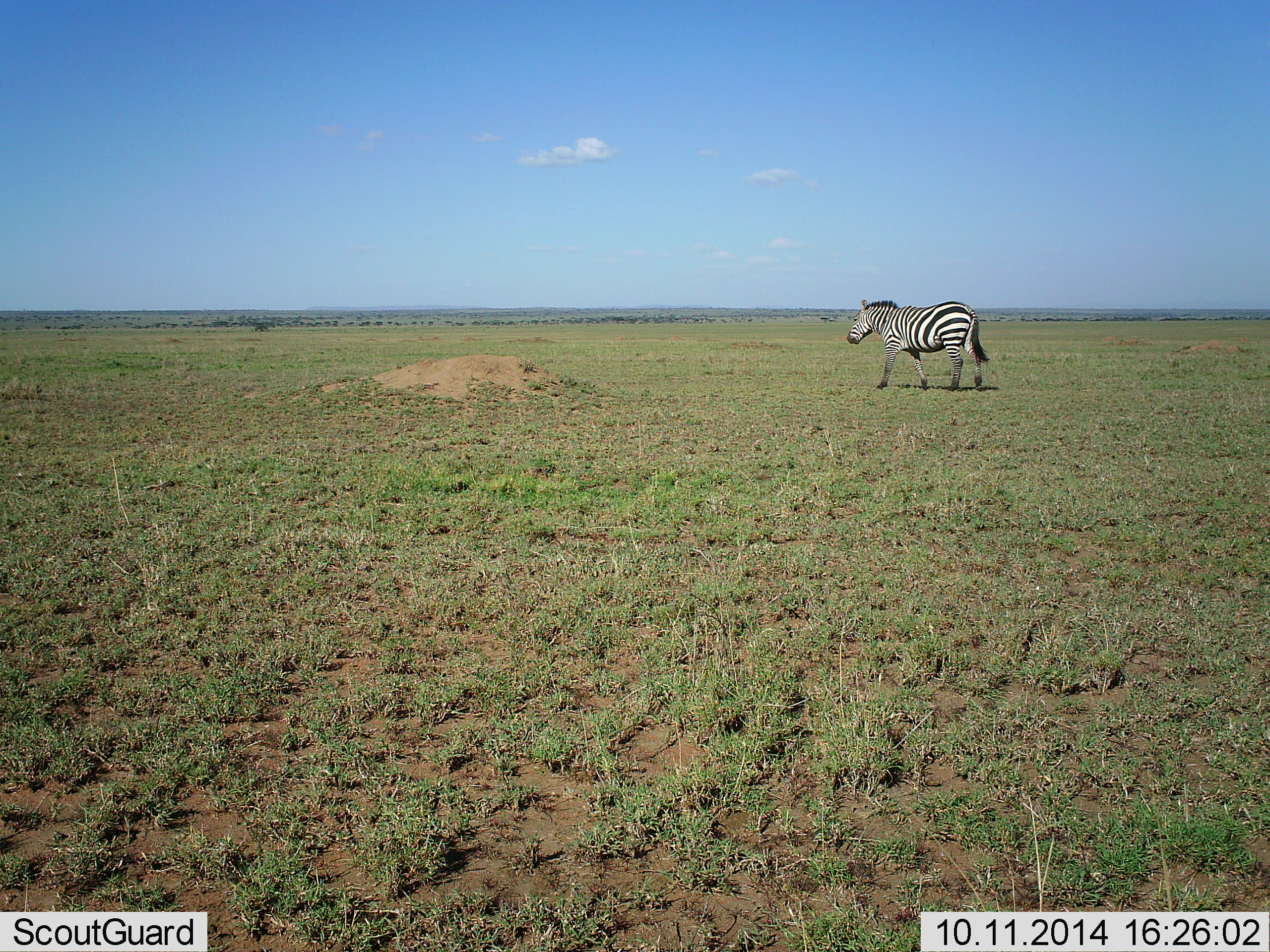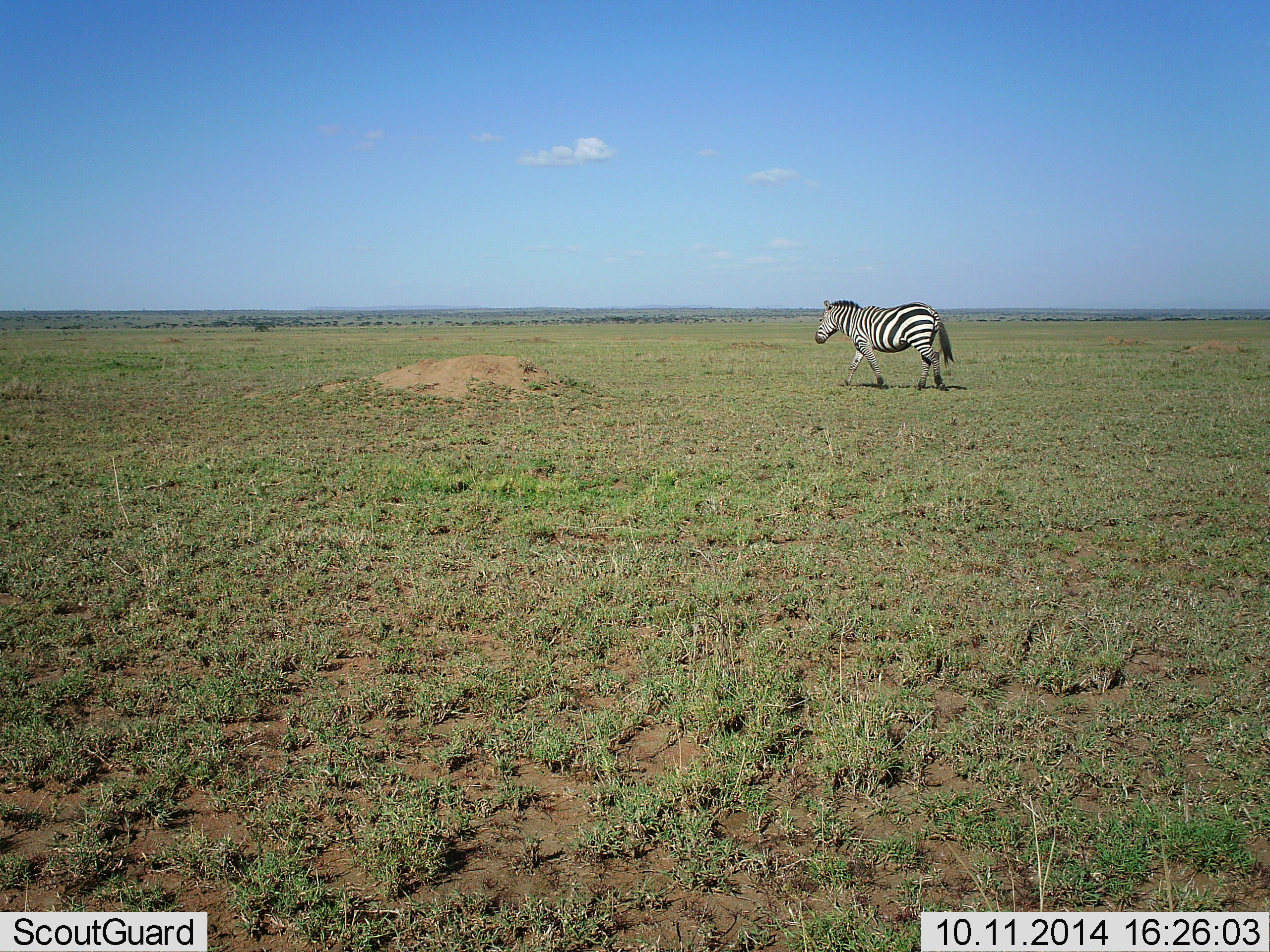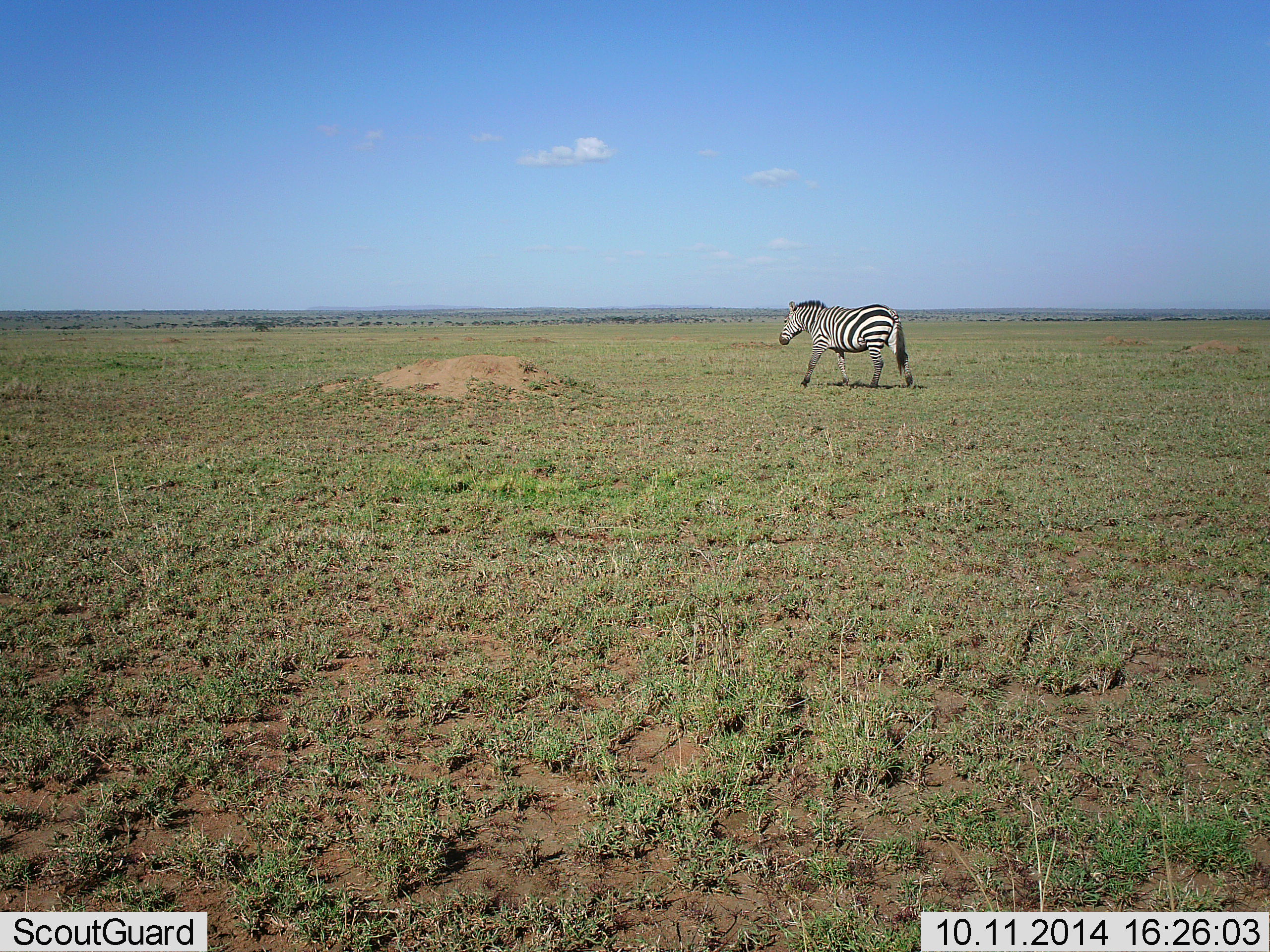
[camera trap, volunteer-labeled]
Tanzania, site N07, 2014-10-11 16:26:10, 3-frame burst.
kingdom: Animalia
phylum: Chordata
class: Mammalia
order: Perissodactyla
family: Equidae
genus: Equus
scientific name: Equus quagga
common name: plains zebra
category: zebra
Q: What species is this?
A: Zebra (plains zebra) (Equus quagga).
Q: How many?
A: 1.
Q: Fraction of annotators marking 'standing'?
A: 10%.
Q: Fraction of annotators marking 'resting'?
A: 0%.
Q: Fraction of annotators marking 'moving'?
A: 90%.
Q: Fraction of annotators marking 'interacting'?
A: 0%.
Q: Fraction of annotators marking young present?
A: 0%.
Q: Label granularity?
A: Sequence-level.